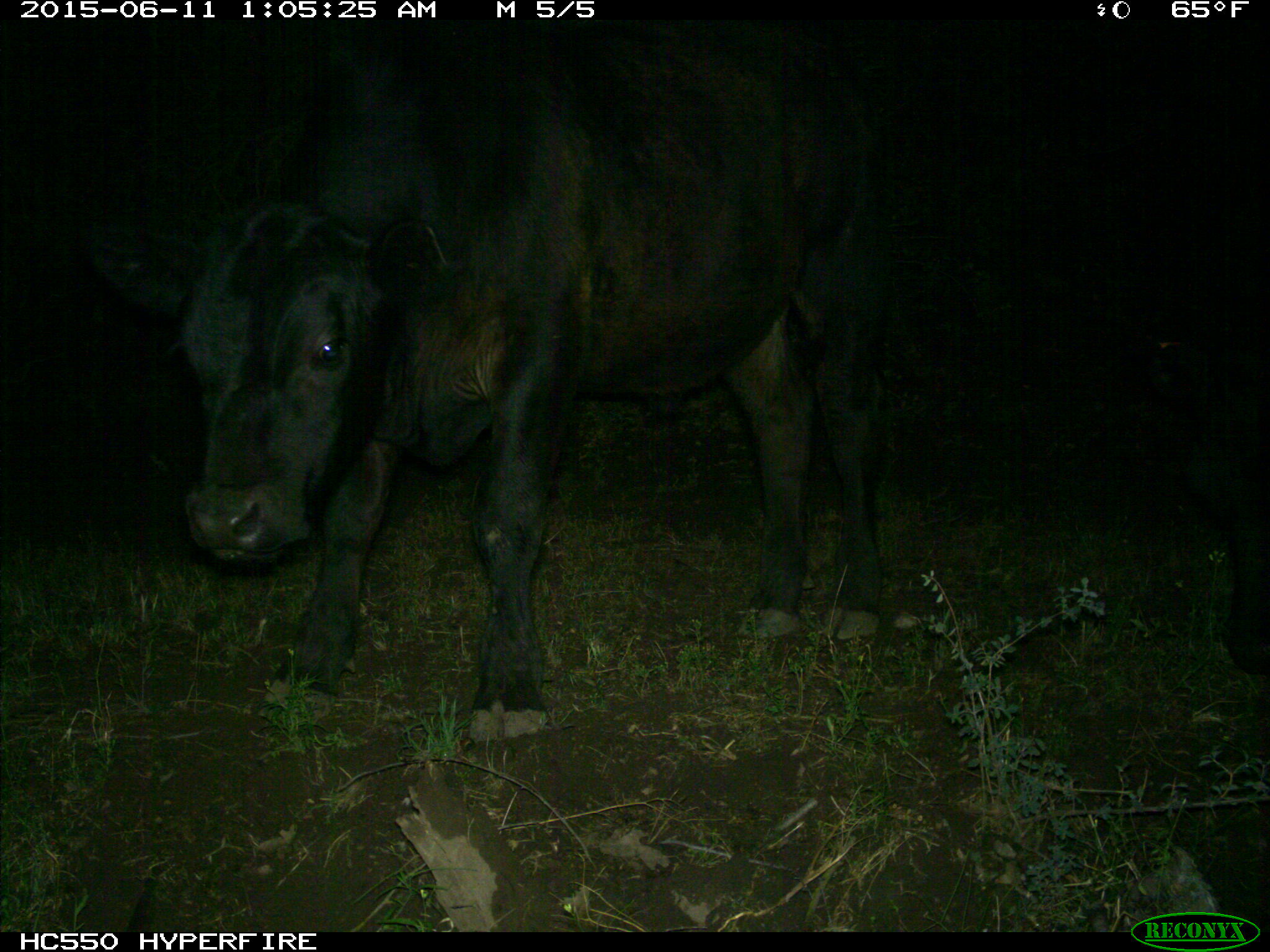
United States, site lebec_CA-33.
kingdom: Animalia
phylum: Chordata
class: Mammalia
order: Artiodactyla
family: Bovidae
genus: Bos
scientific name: Bos taurus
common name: domestic cow